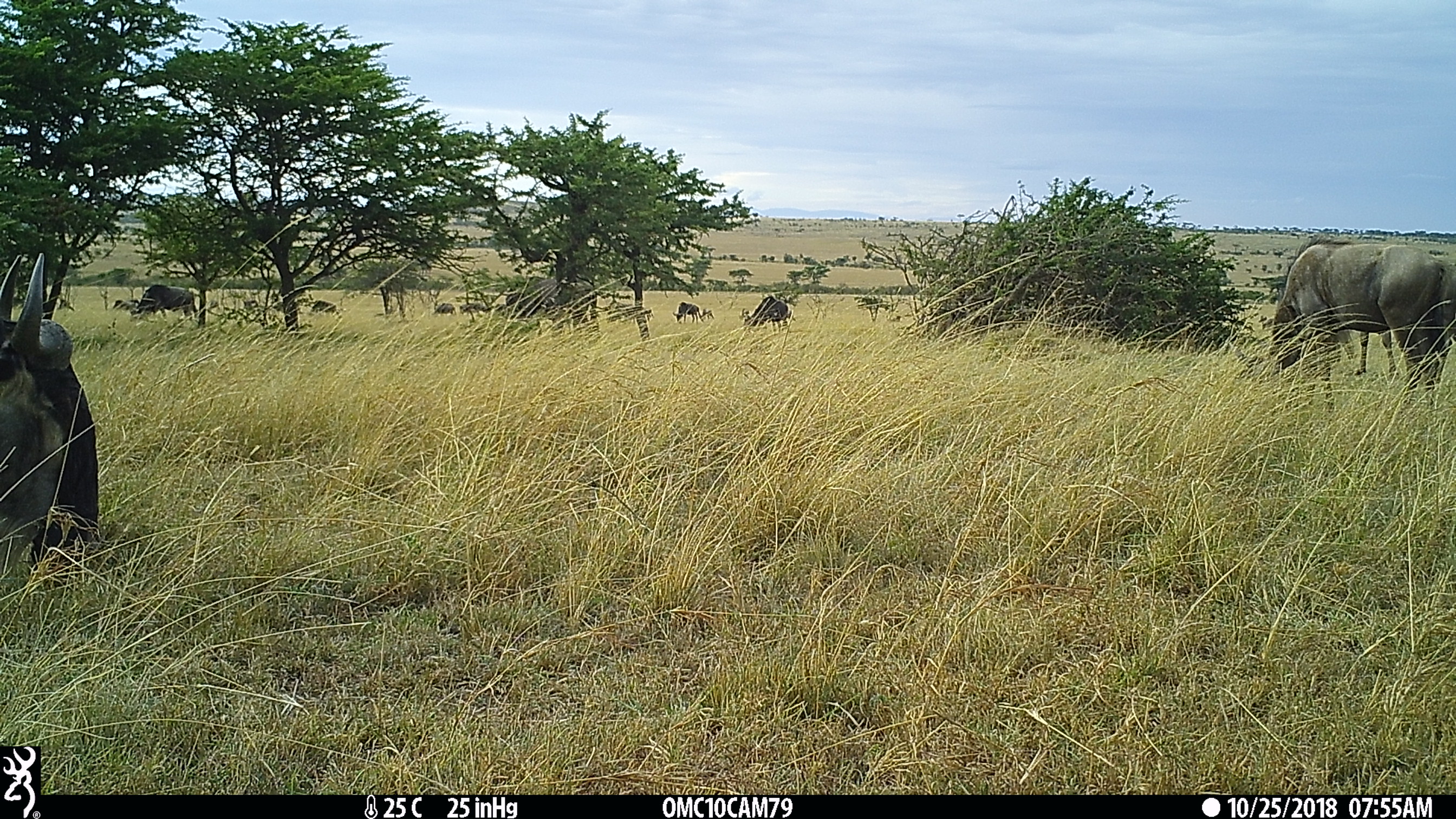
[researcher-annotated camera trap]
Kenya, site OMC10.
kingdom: Animalia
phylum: Chordata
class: Mammalia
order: Artiodactyla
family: Bovidae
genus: Connochaetes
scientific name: Connochaetes taurinus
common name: blue wildebeest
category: wildebeest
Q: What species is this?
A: Wildebeest (blue wildebeest) (Connochaetes taurinus).